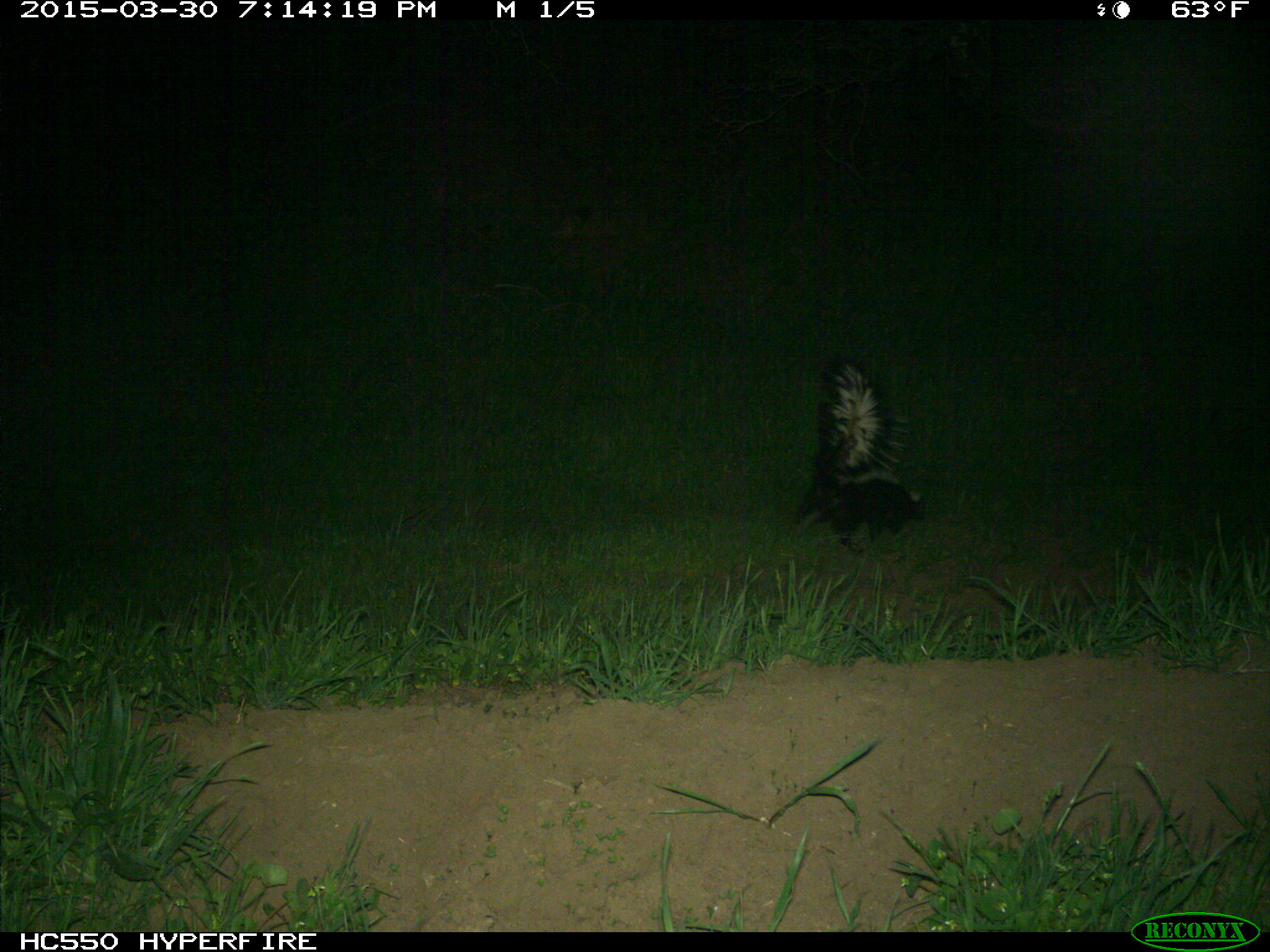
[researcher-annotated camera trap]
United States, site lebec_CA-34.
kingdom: Animalia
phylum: Chordata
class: Mammalia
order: Carnivora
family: Mephitidae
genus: Mephitis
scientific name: Mephitis mephitis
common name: striped skunk